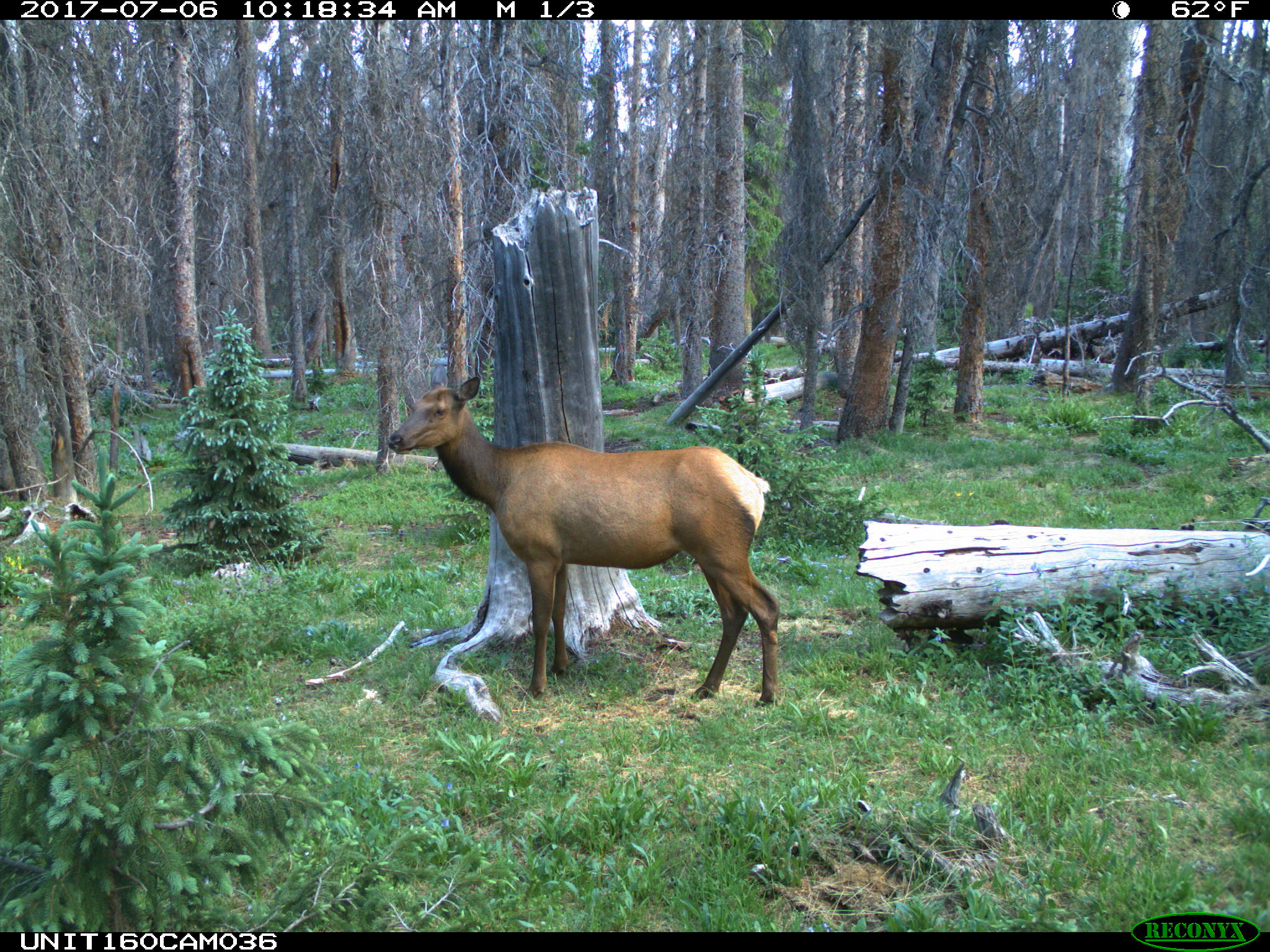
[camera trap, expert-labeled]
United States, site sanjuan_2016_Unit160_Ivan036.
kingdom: Animalia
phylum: Chordata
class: Mammalia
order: Artiodactyla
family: Cervidae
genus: Cervus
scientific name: Cervus elaphus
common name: red deer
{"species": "Cervus elaphus (red deer)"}